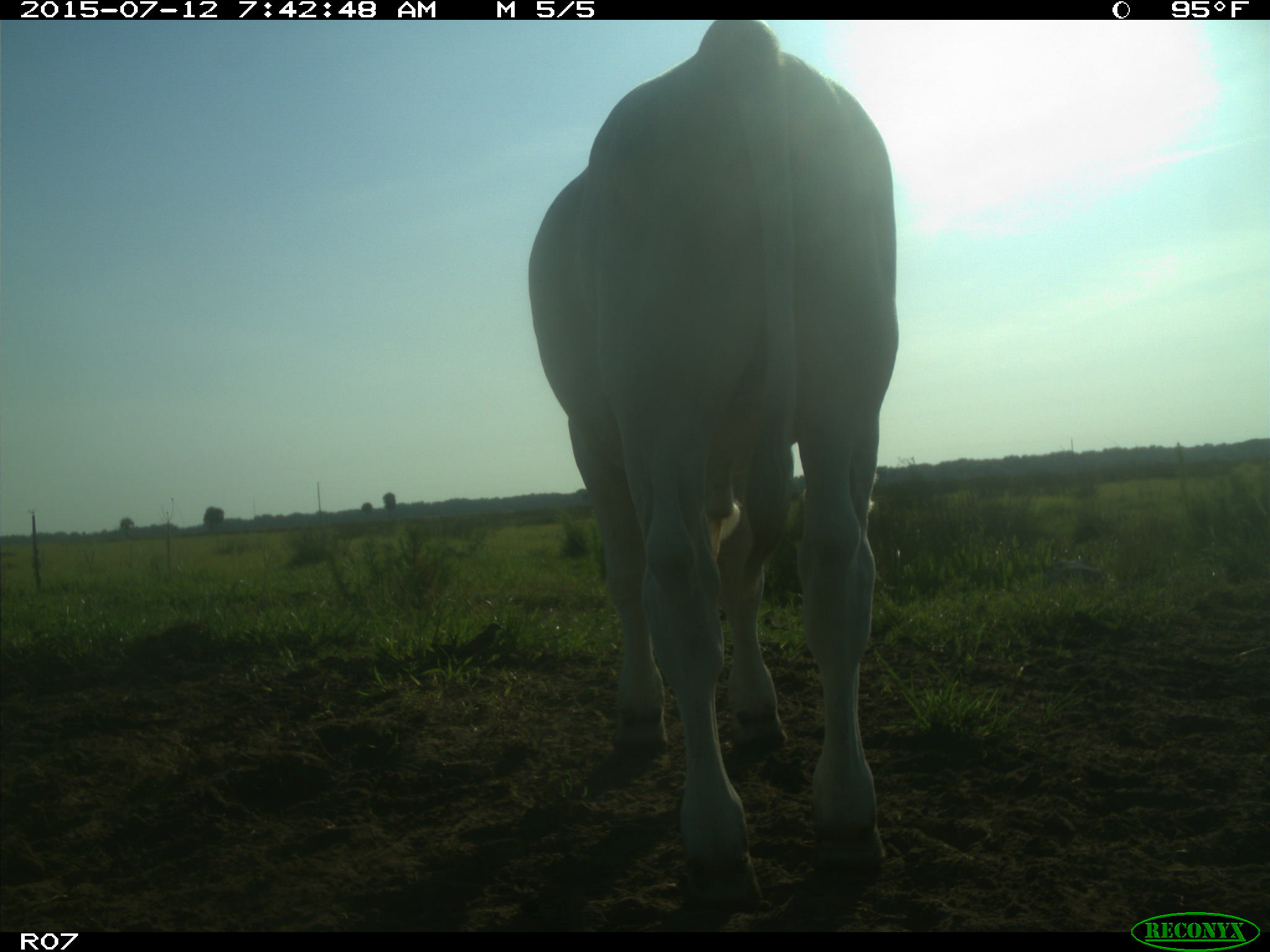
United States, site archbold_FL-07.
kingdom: Animalia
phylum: Chordata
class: Mammalia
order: Artiodactyla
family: Bovidae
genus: Bos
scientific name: Bos taurus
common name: domestic cow